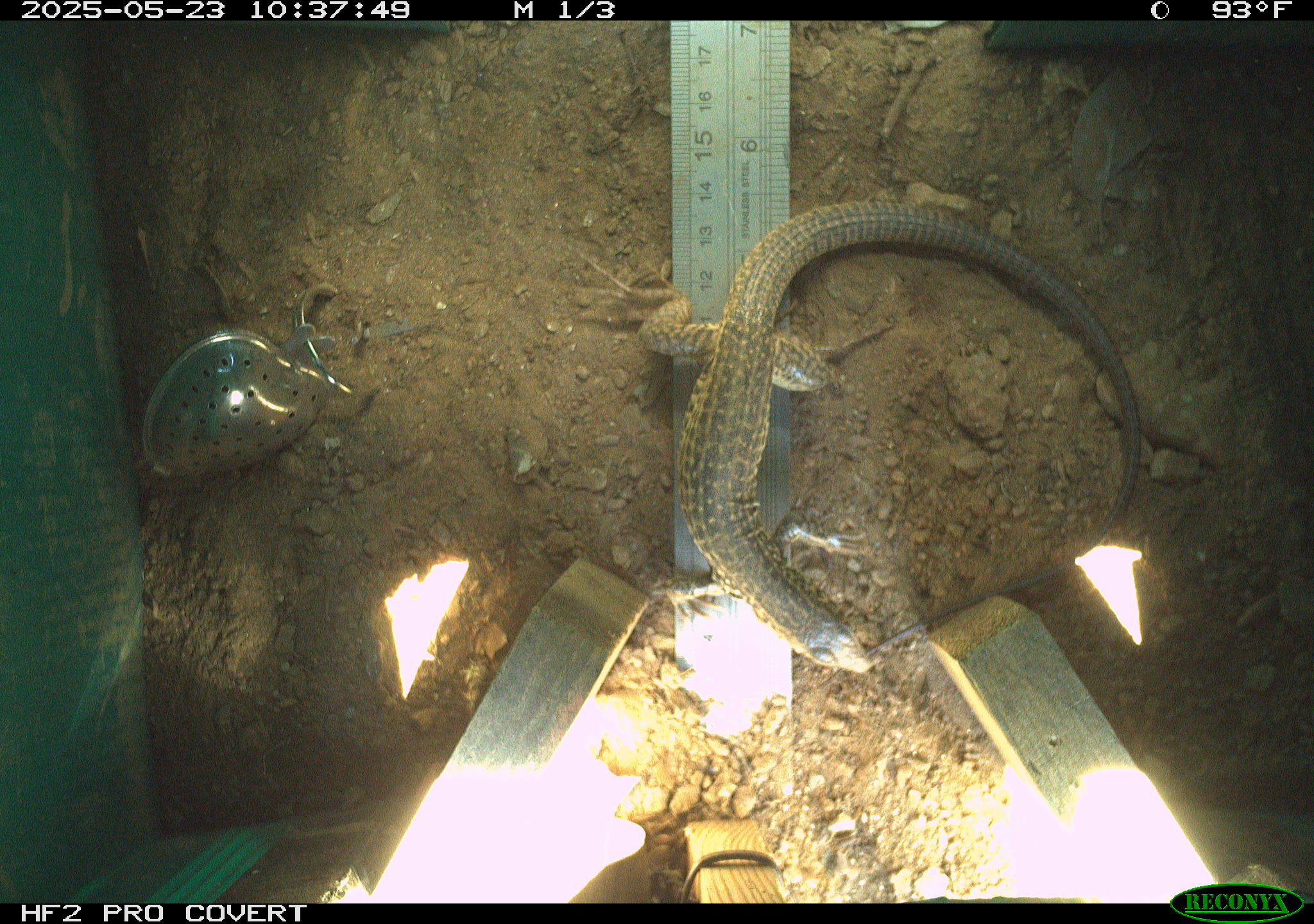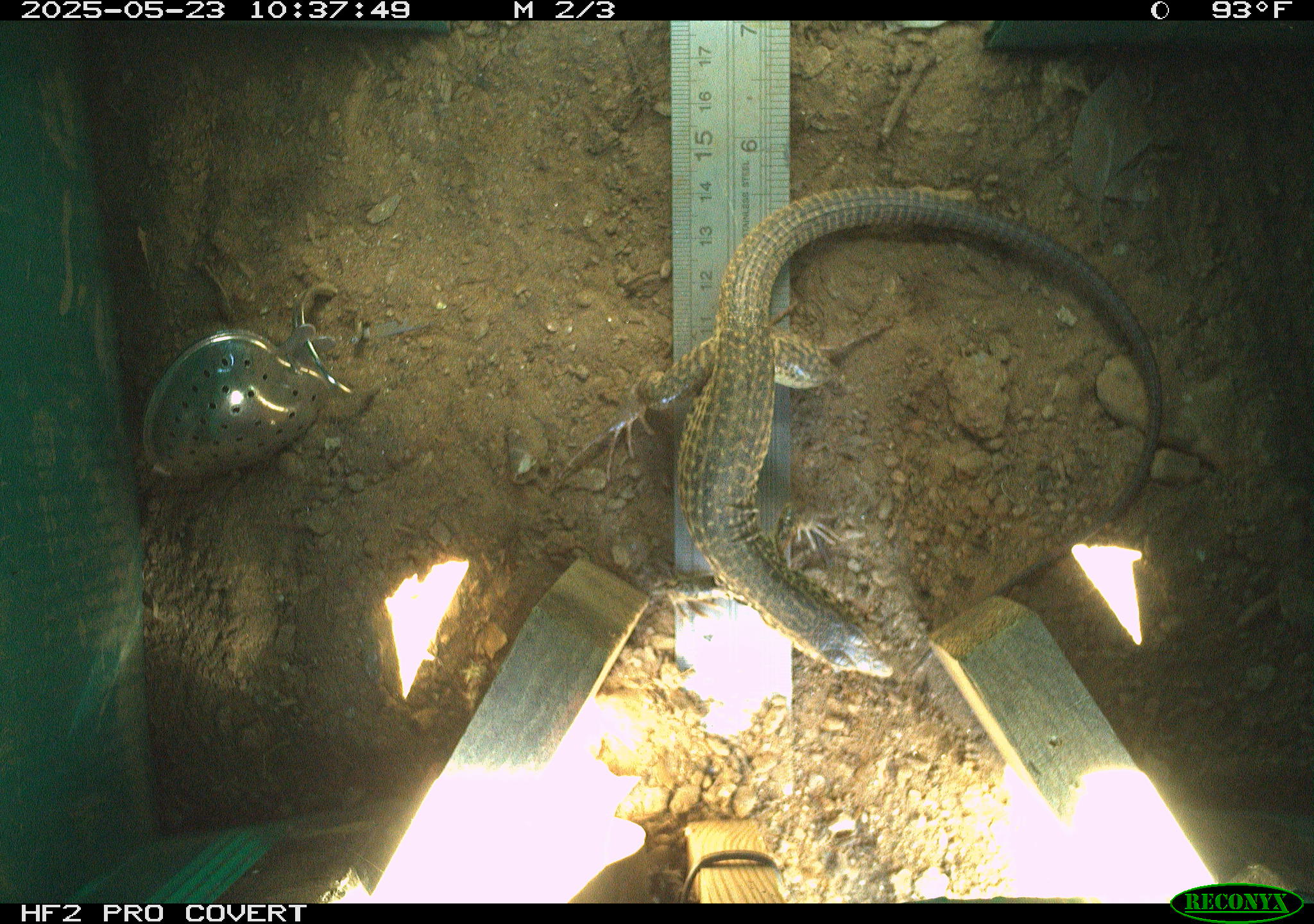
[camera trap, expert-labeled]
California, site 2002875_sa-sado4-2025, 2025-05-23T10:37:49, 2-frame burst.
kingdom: Animalia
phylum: Chordata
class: Reptilia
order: Squamata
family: Teiidae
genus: Aspidoscelis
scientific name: Aspidoscelis tigris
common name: western whiptail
Western whiptail (Aspidoscelis tigris).